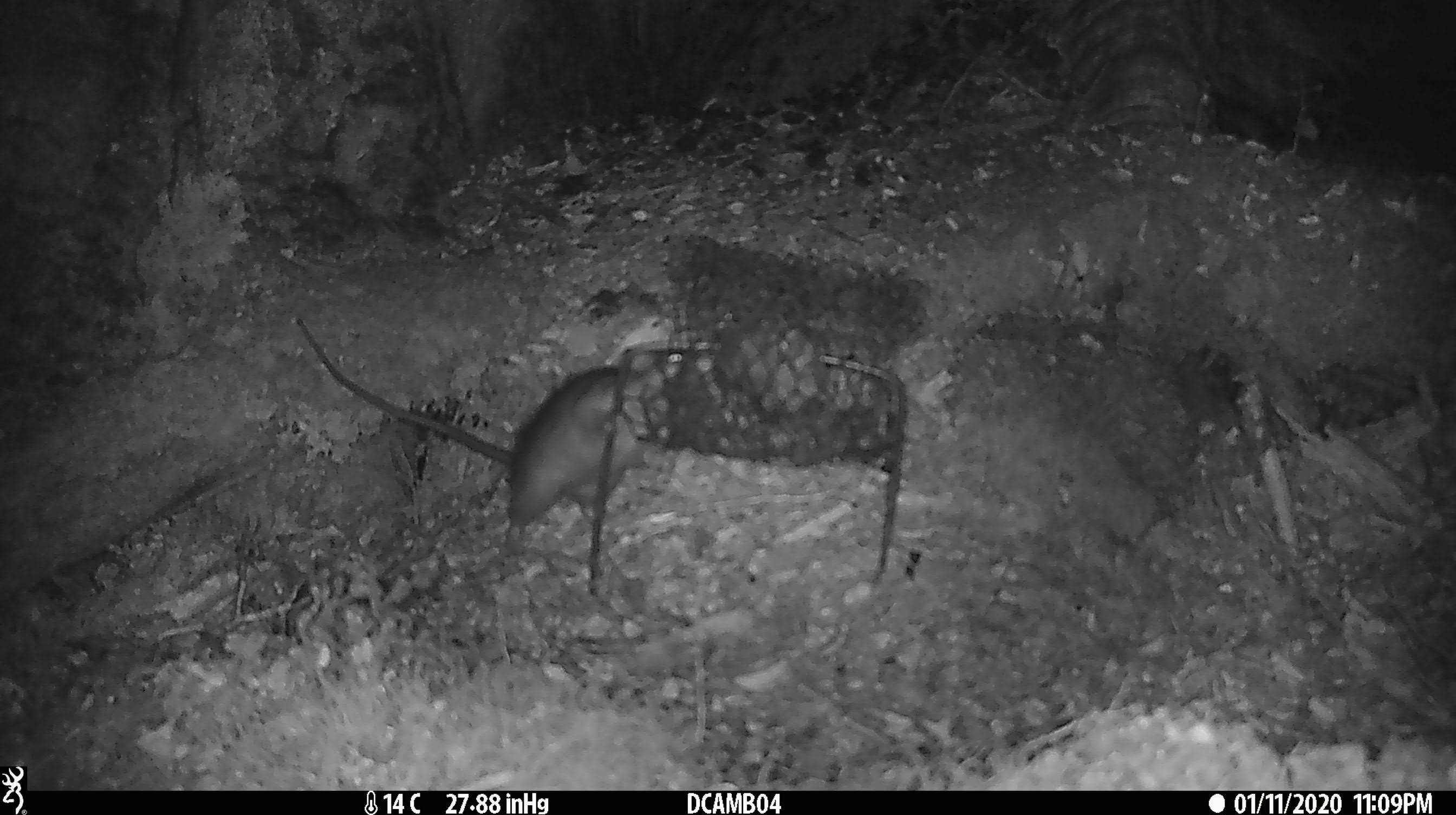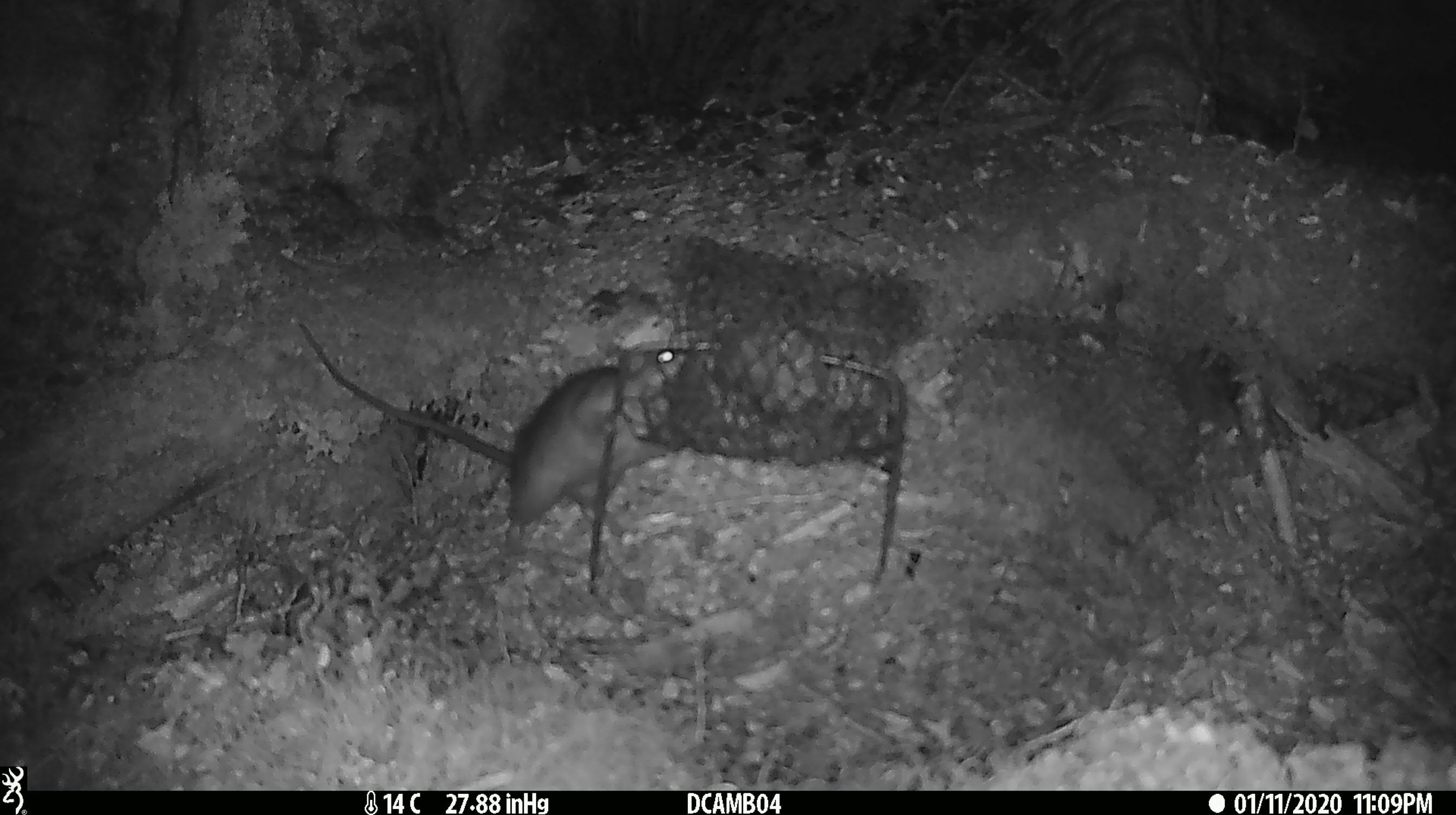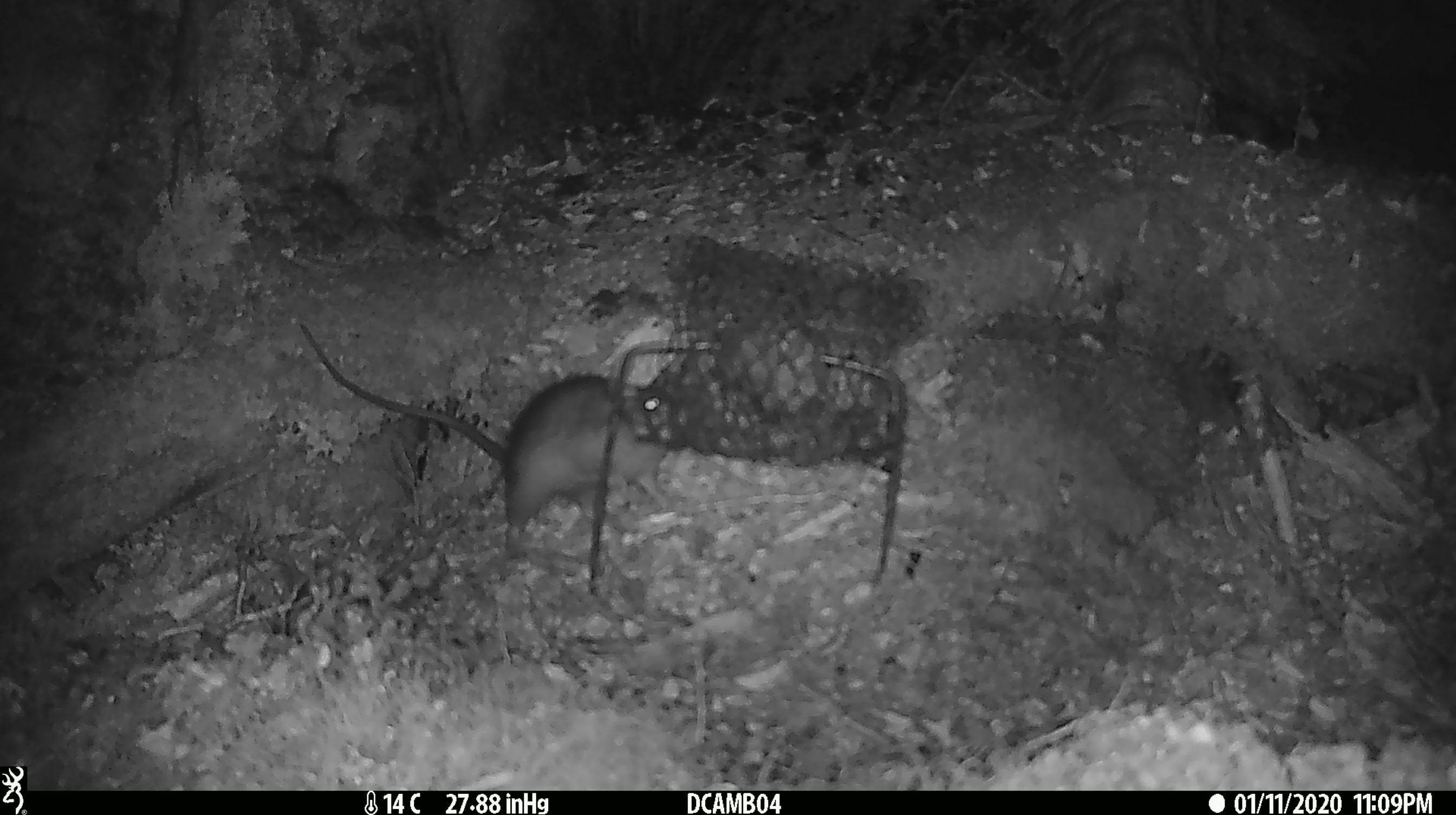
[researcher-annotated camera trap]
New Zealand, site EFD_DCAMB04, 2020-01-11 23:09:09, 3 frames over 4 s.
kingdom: Animalia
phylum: Chordata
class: Mammalia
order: Rodentia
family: Muridae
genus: Rattus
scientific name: Rattus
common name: rat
Rat (Rattus).